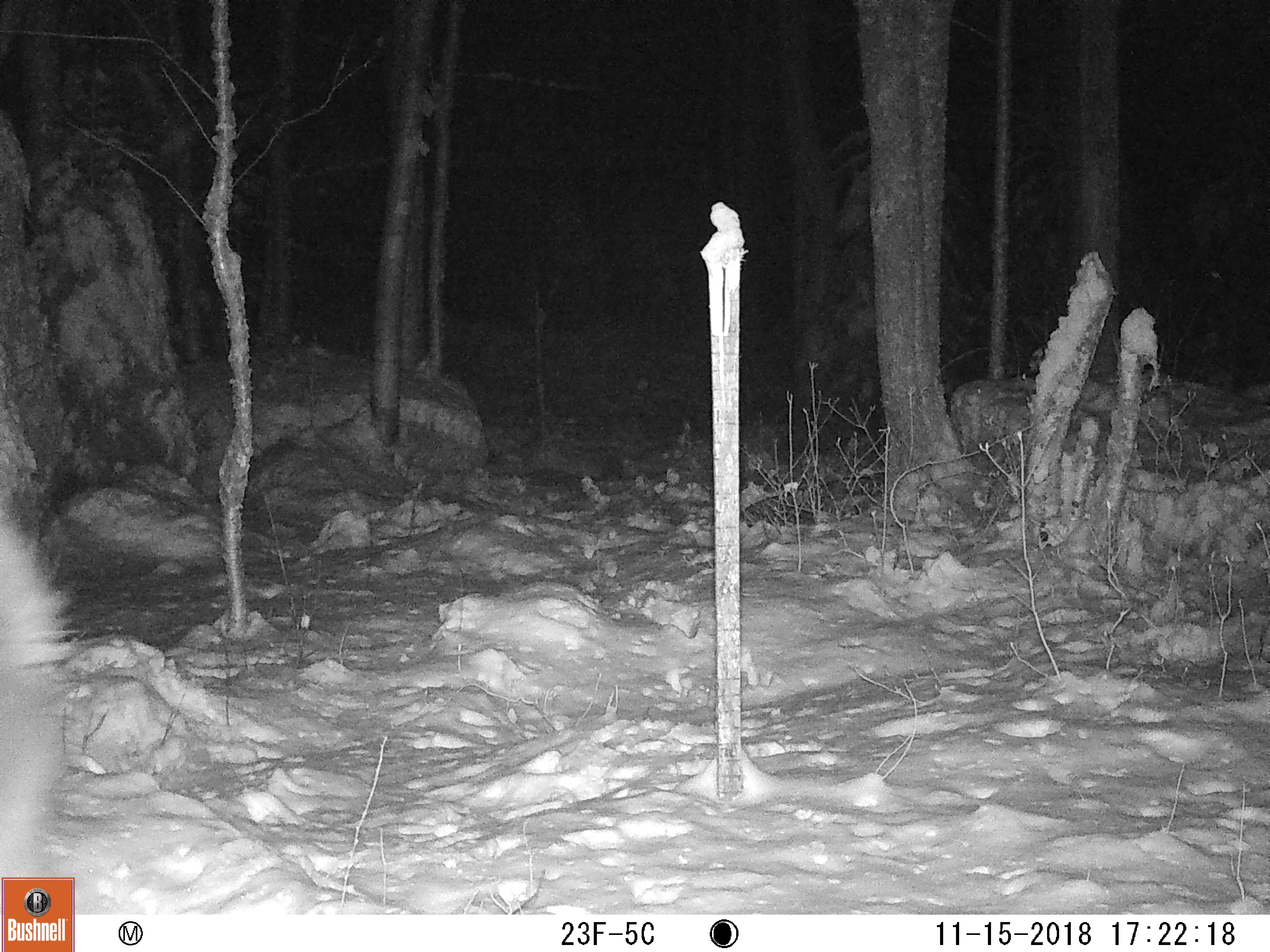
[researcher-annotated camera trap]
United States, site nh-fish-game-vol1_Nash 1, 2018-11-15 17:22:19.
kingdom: Animalia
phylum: Chordata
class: Mammalia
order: Artiodactyla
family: Cervidae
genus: Odocoileus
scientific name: Odocoileus virginianus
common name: white-tailed deer